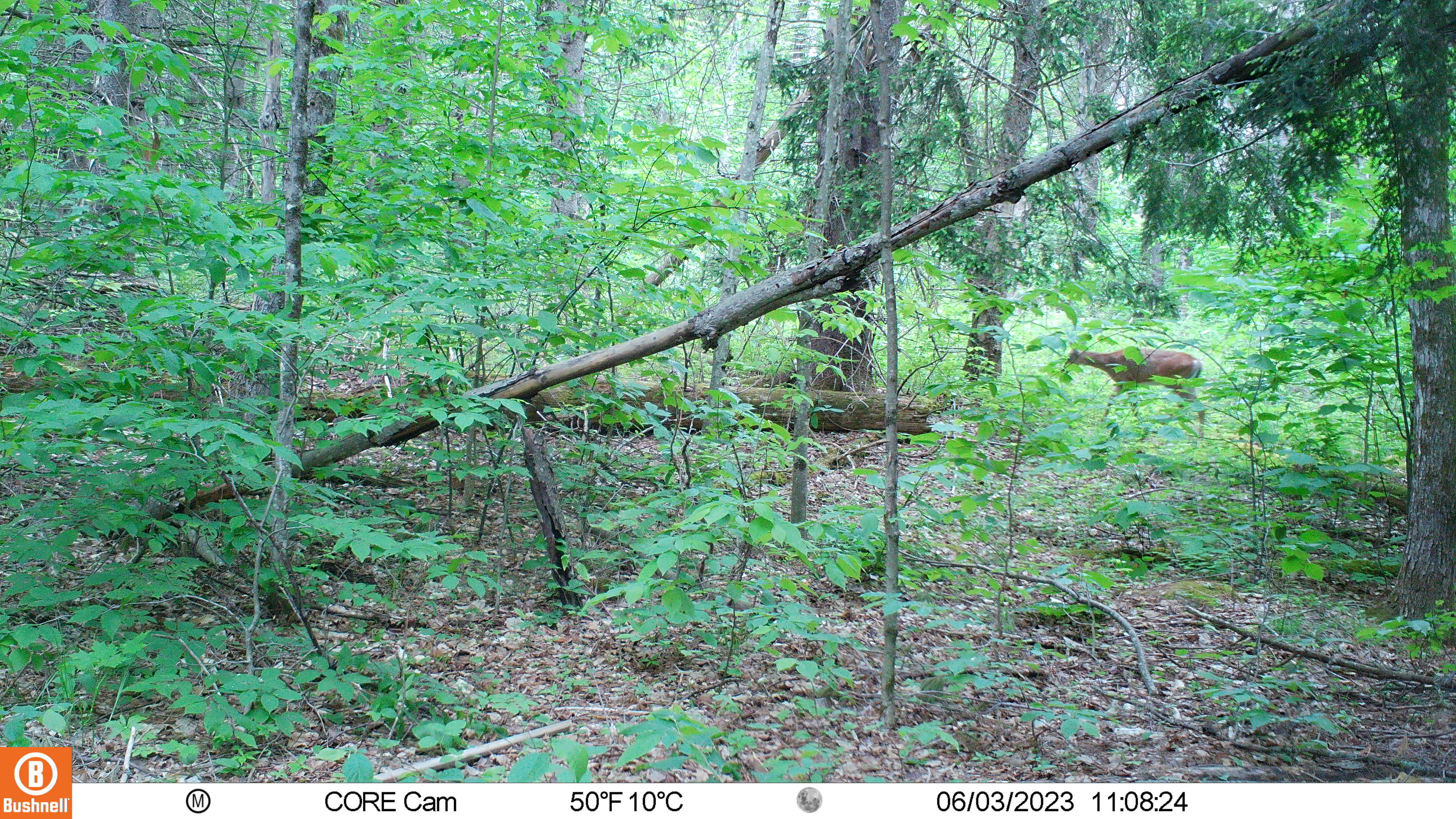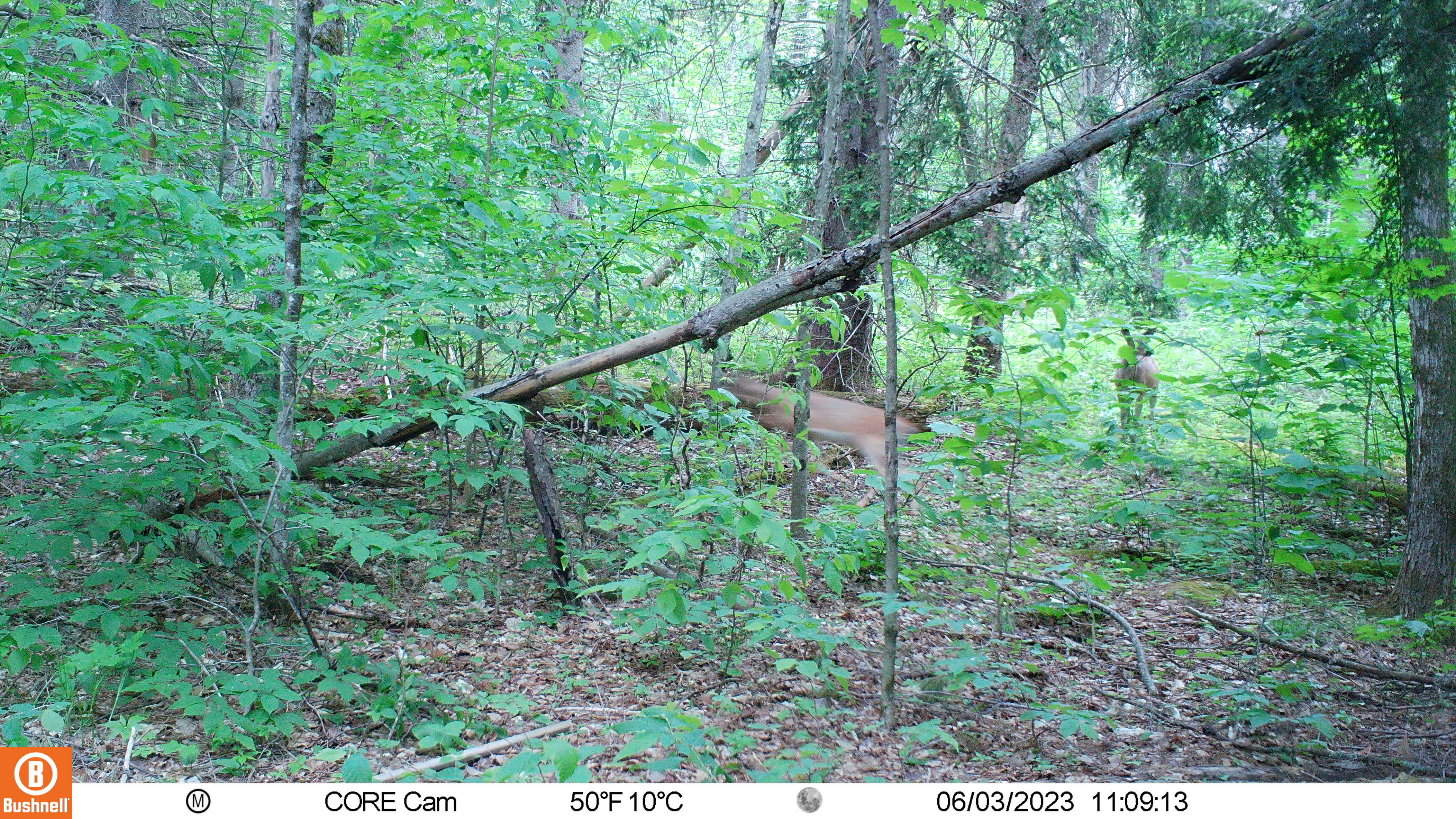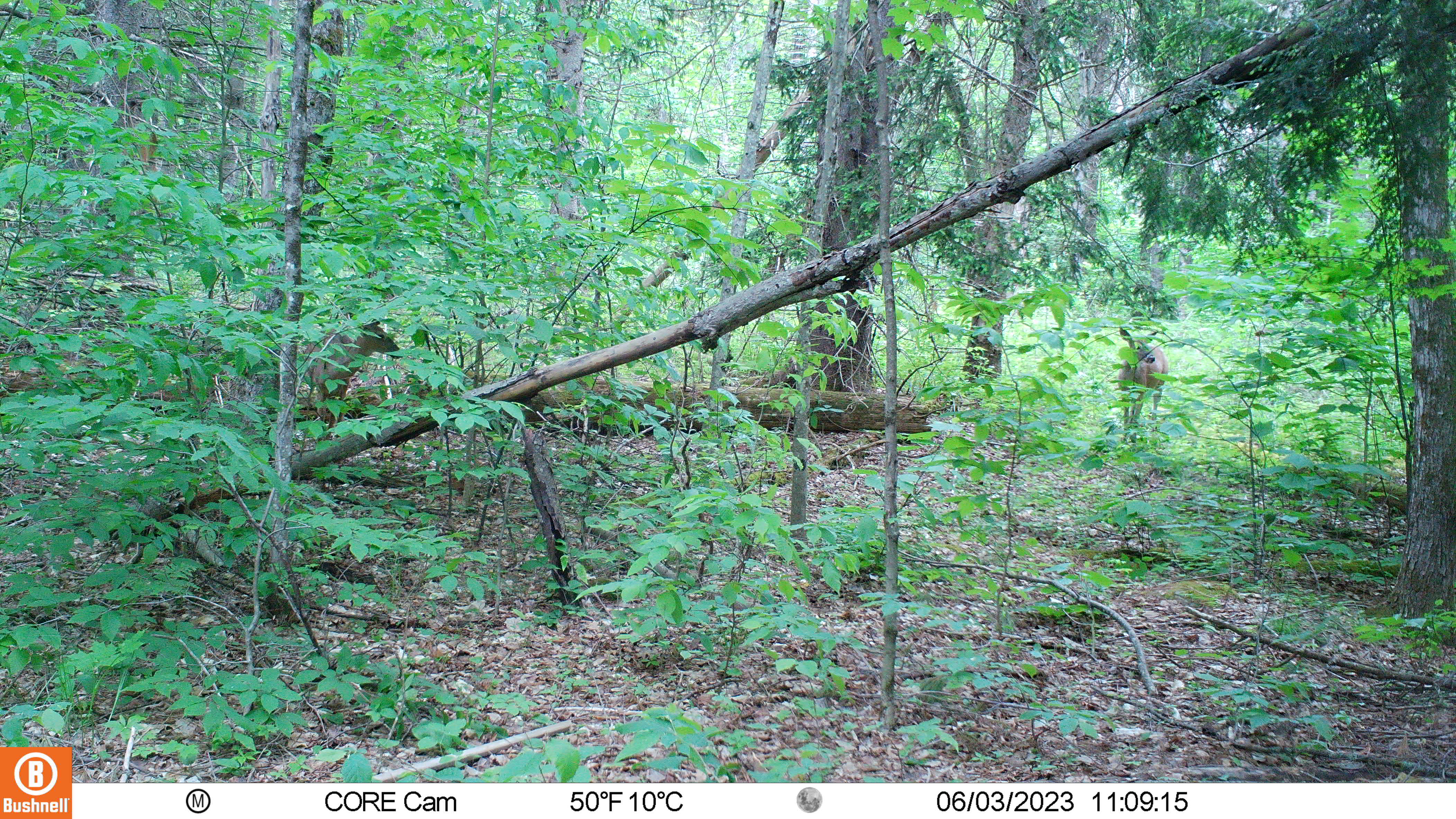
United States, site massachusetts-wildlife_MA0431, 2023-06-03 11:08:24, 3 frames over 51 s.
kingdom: Animalia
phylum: Chordata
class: Mammalia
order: Artiodactyla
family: Cervidae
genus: Odocoileus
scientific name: Odocoileus virginianus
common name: white-tailed deer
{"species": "white-tailed deer (Odocoileus virginianus)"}